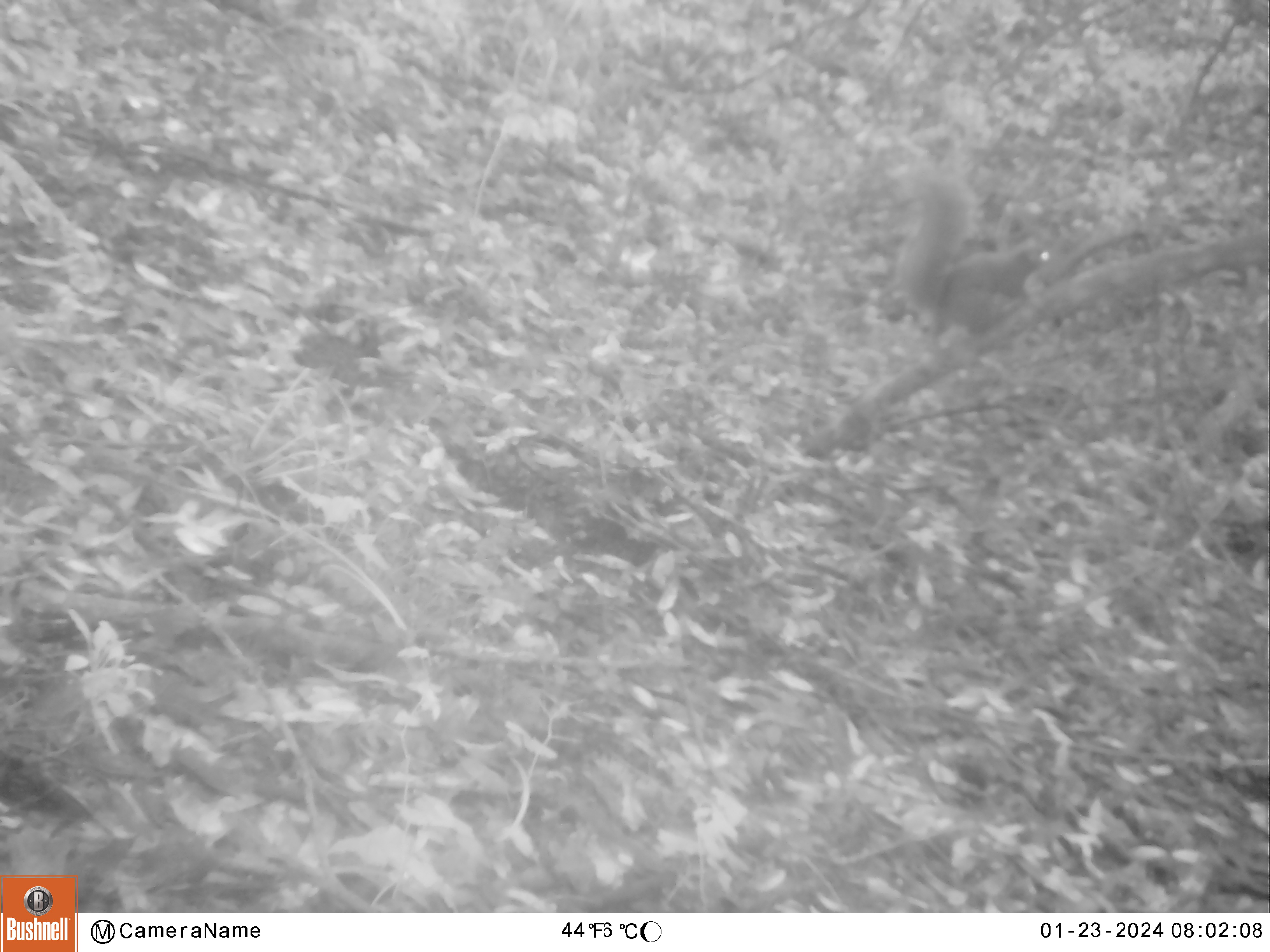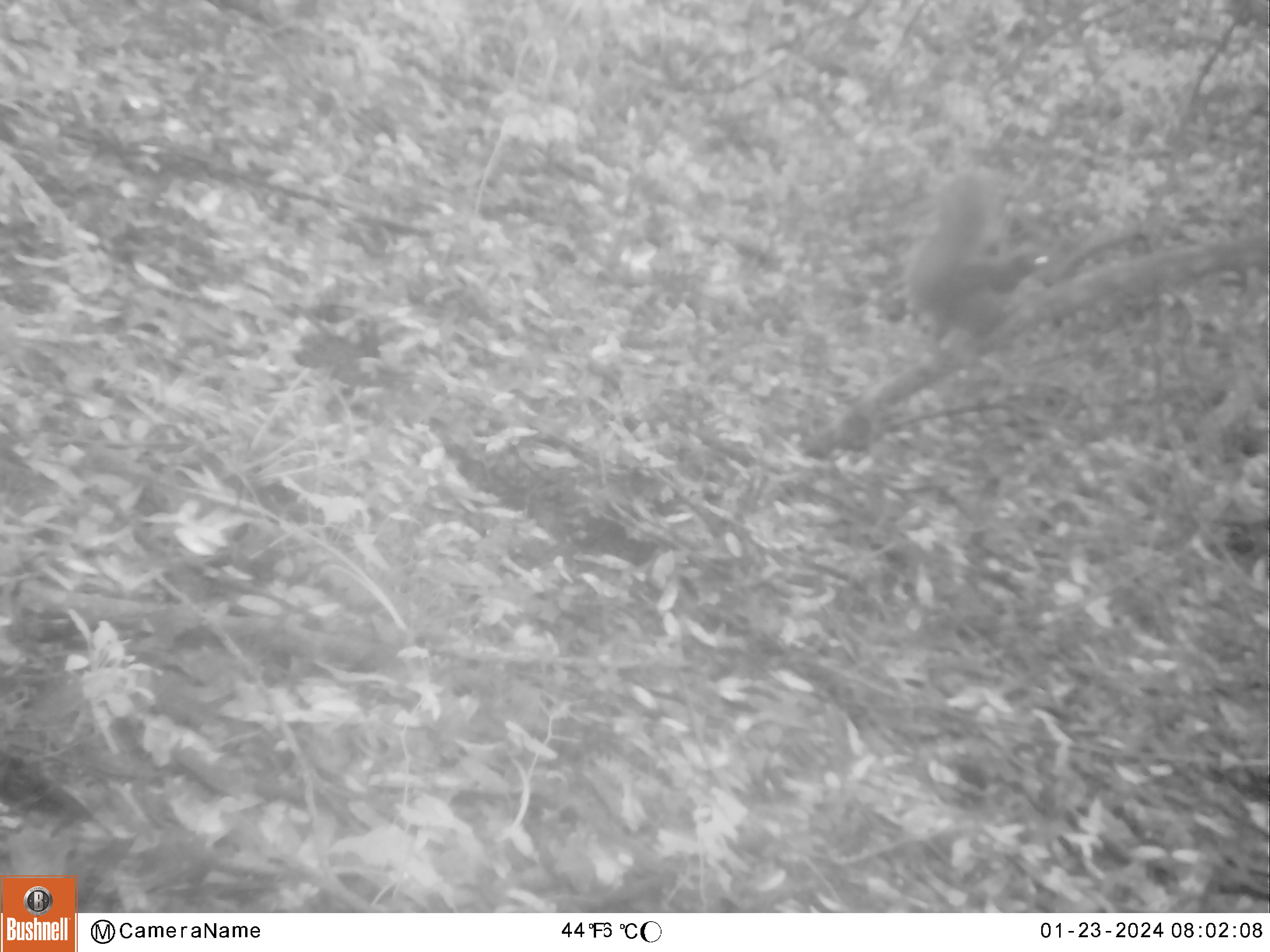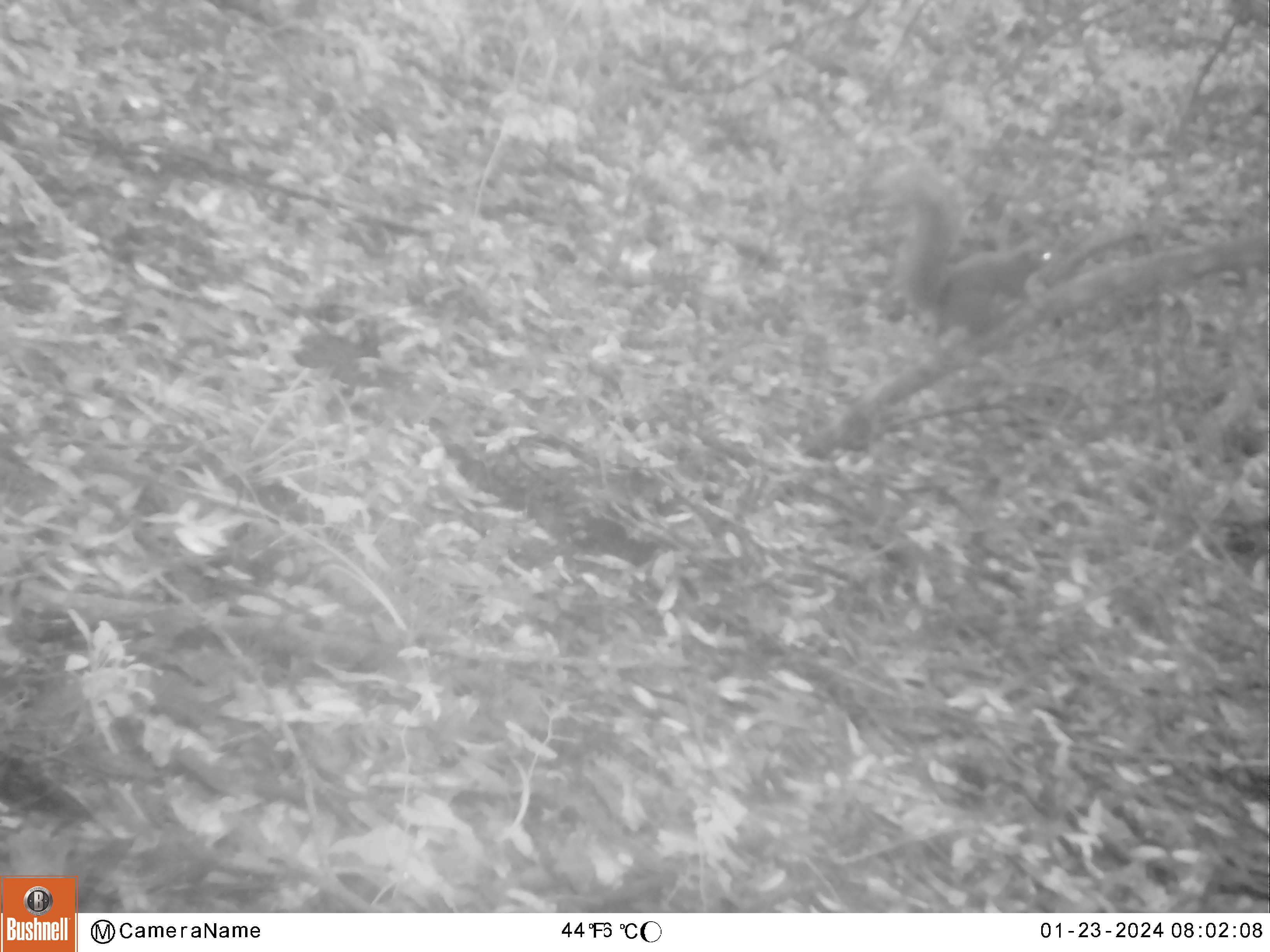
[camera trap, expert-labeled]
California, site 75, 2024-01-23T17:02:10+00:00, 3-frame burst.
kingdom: Animalia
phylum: Chordata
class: Mammalia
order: Rodentia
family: Sciuridae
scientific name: Sciuridae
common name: squirrel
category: unknown squirrel